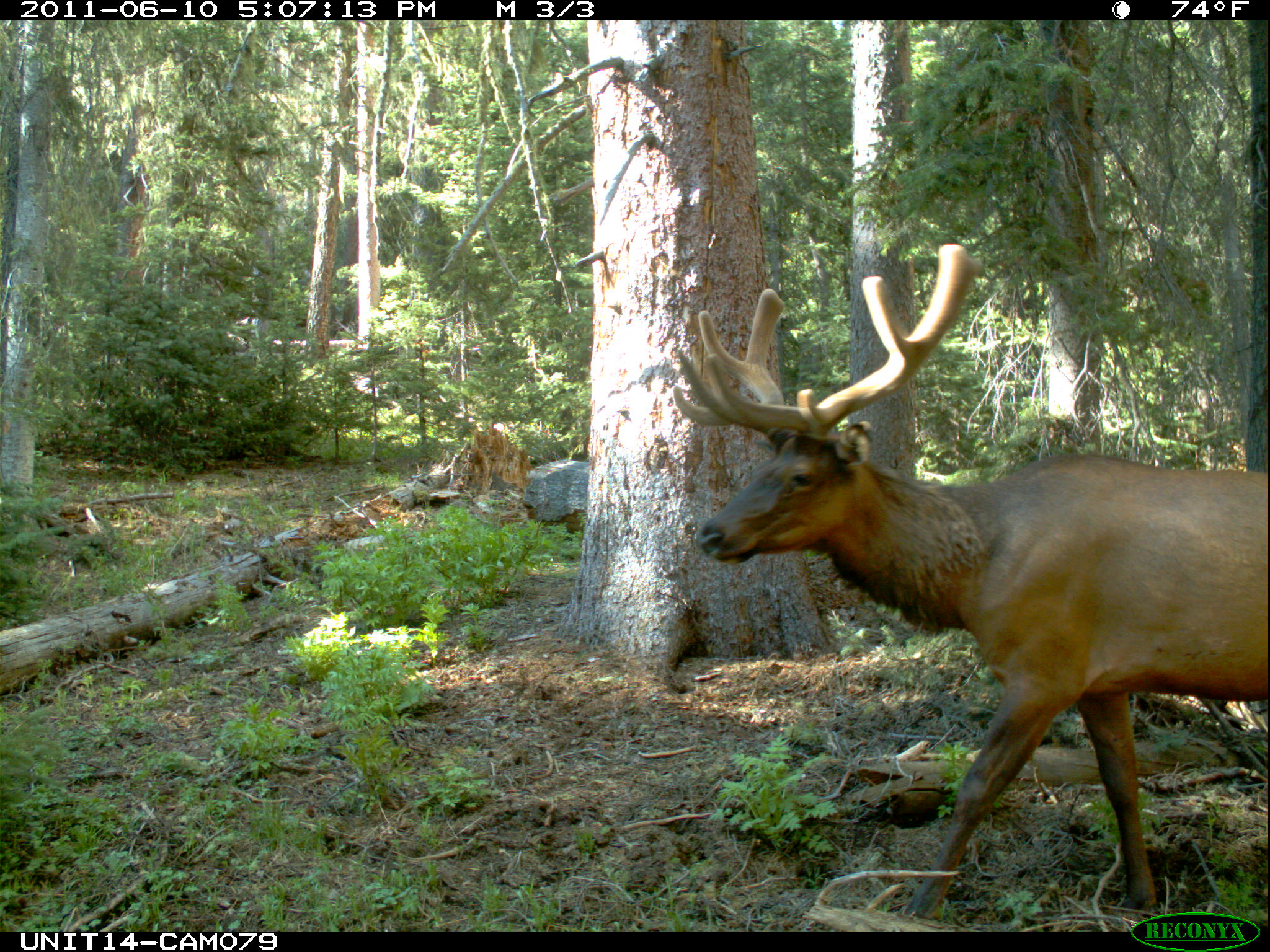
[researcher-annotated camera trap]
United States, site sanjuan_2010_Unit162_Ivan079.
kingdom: Animalia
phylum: Chordata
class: Mammalia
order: Artiodactyla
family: Cervidae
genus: Cervus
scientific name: Cervus elaphus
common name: red deer